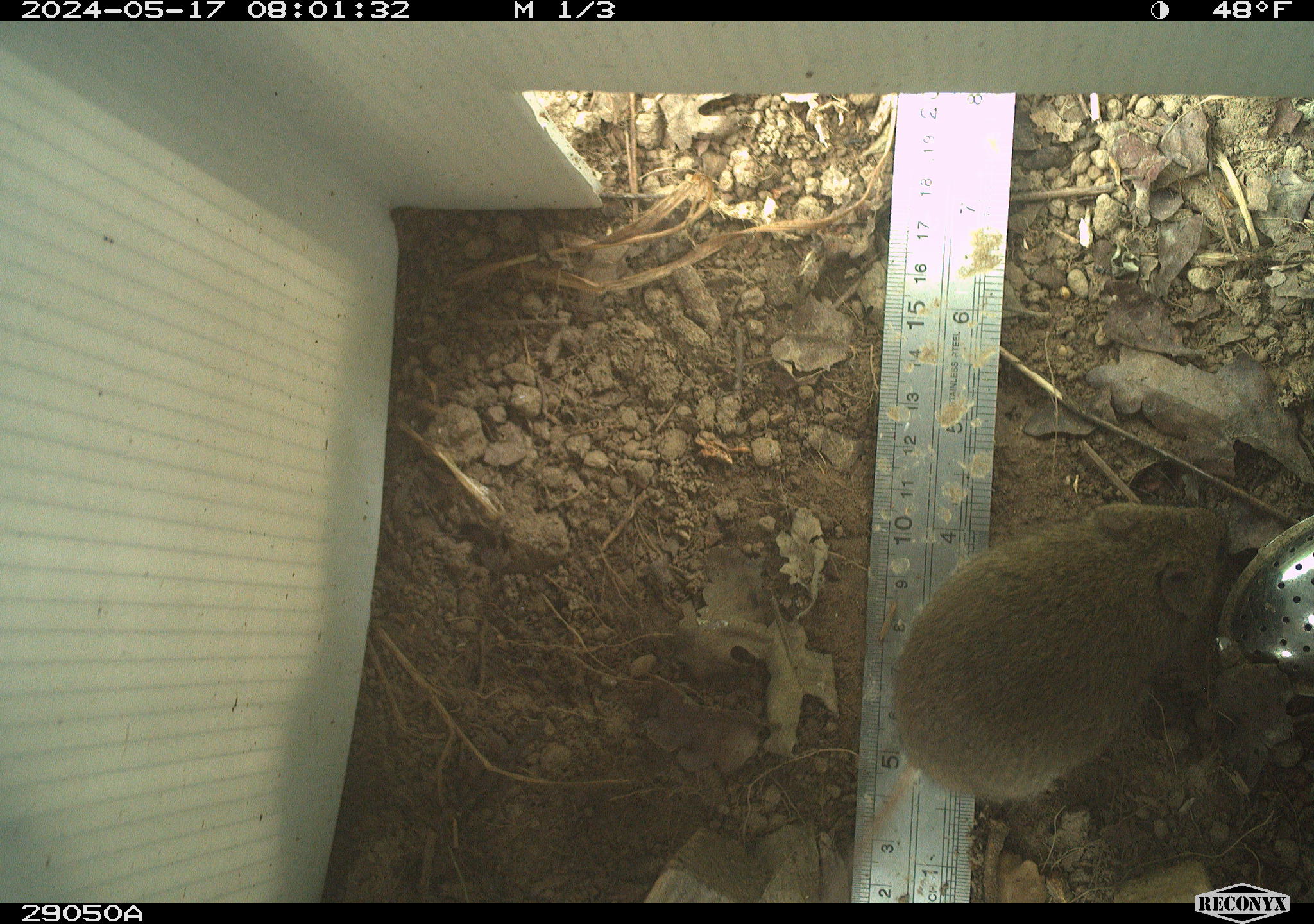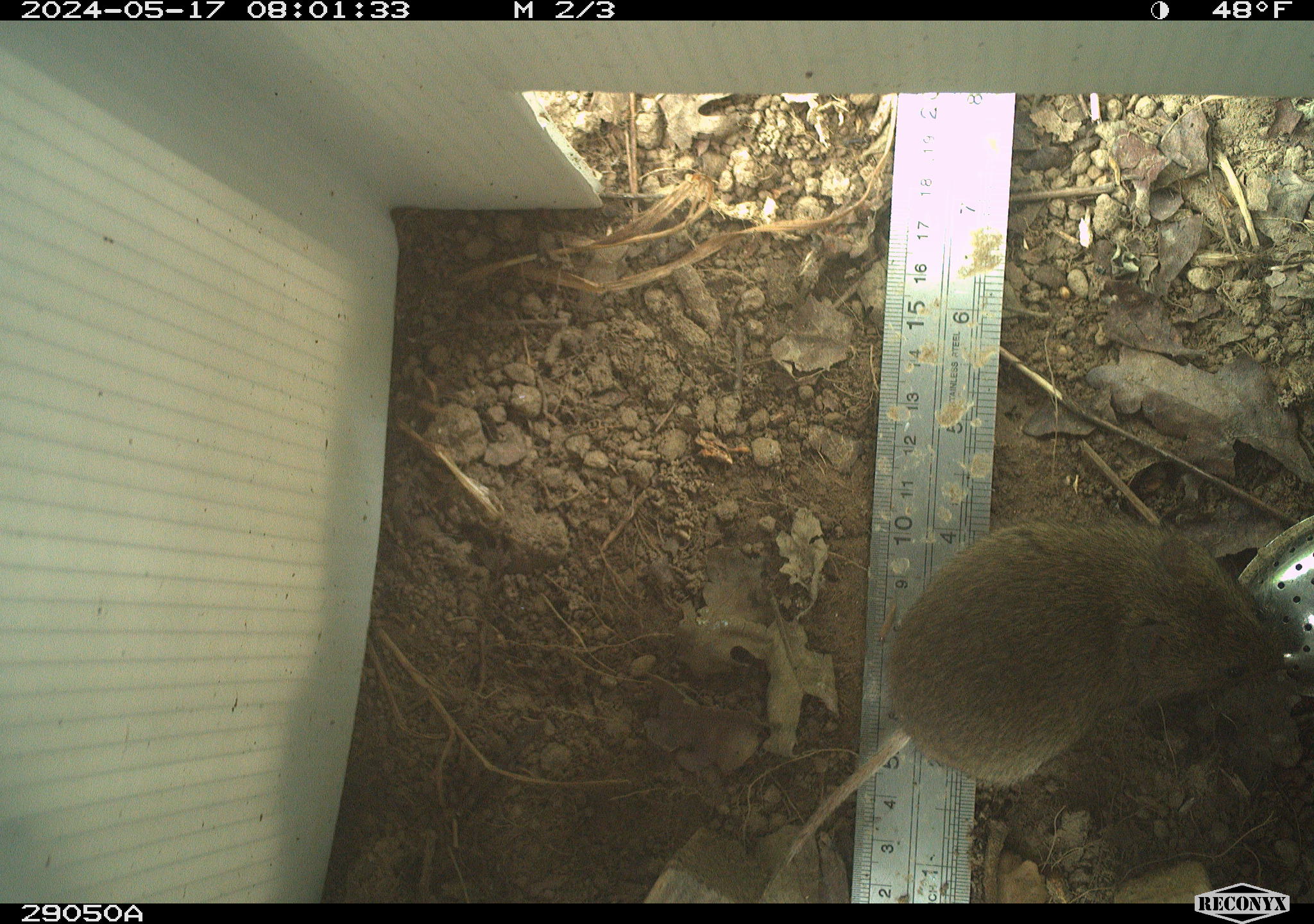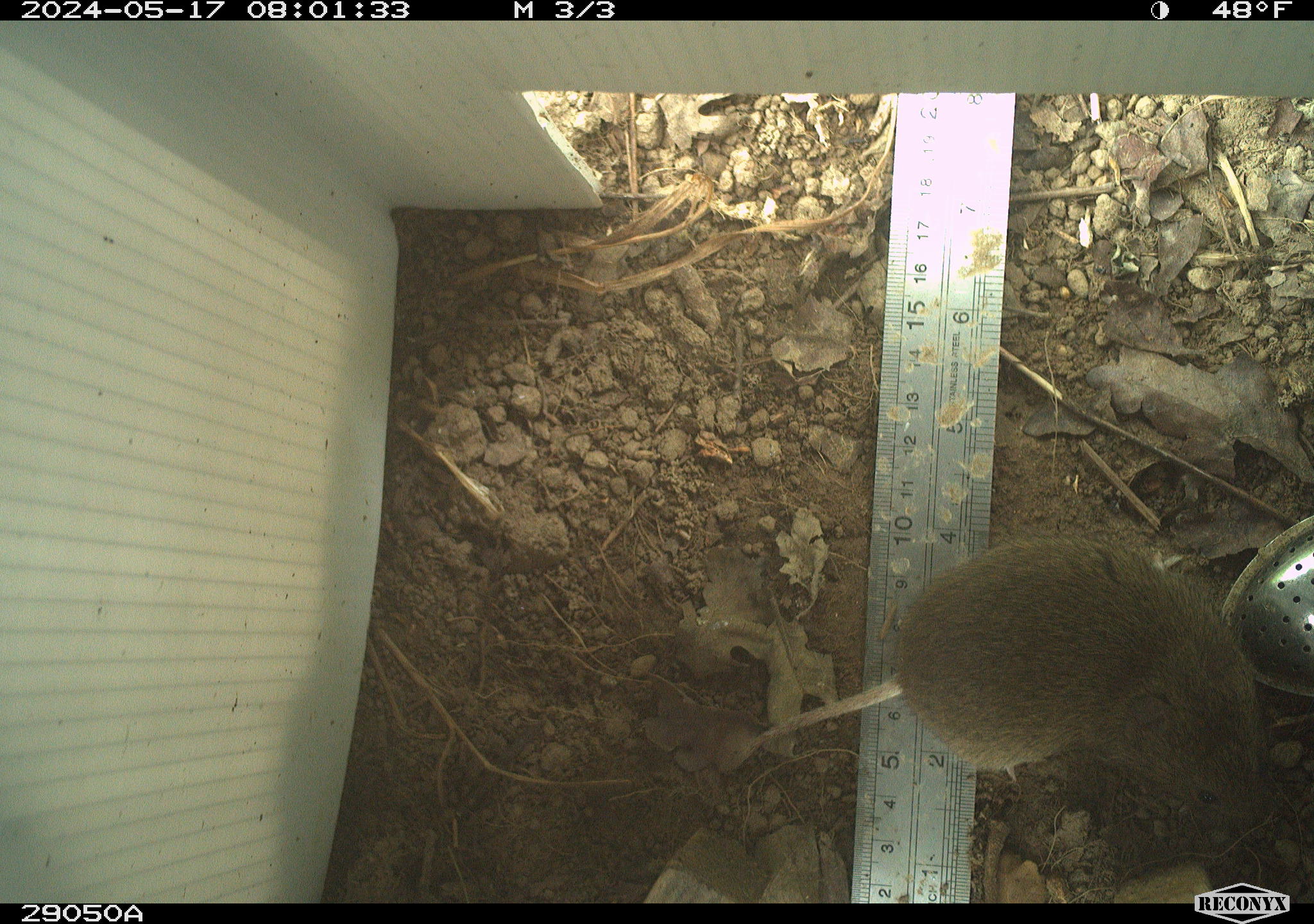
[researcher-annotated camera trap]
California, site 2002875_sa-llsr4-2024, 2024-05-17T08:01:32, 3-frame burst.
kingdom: Animalia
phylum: Chordata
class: Mammalia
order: Rodentia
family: Cricetidae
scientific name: Arvicolinae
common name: voles, lemmings, and muskrats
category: arvicolinae subfamily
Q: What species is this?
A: Arvicolinae subfamily (voles, lemmings, and muskrats) (Arvicolinae).